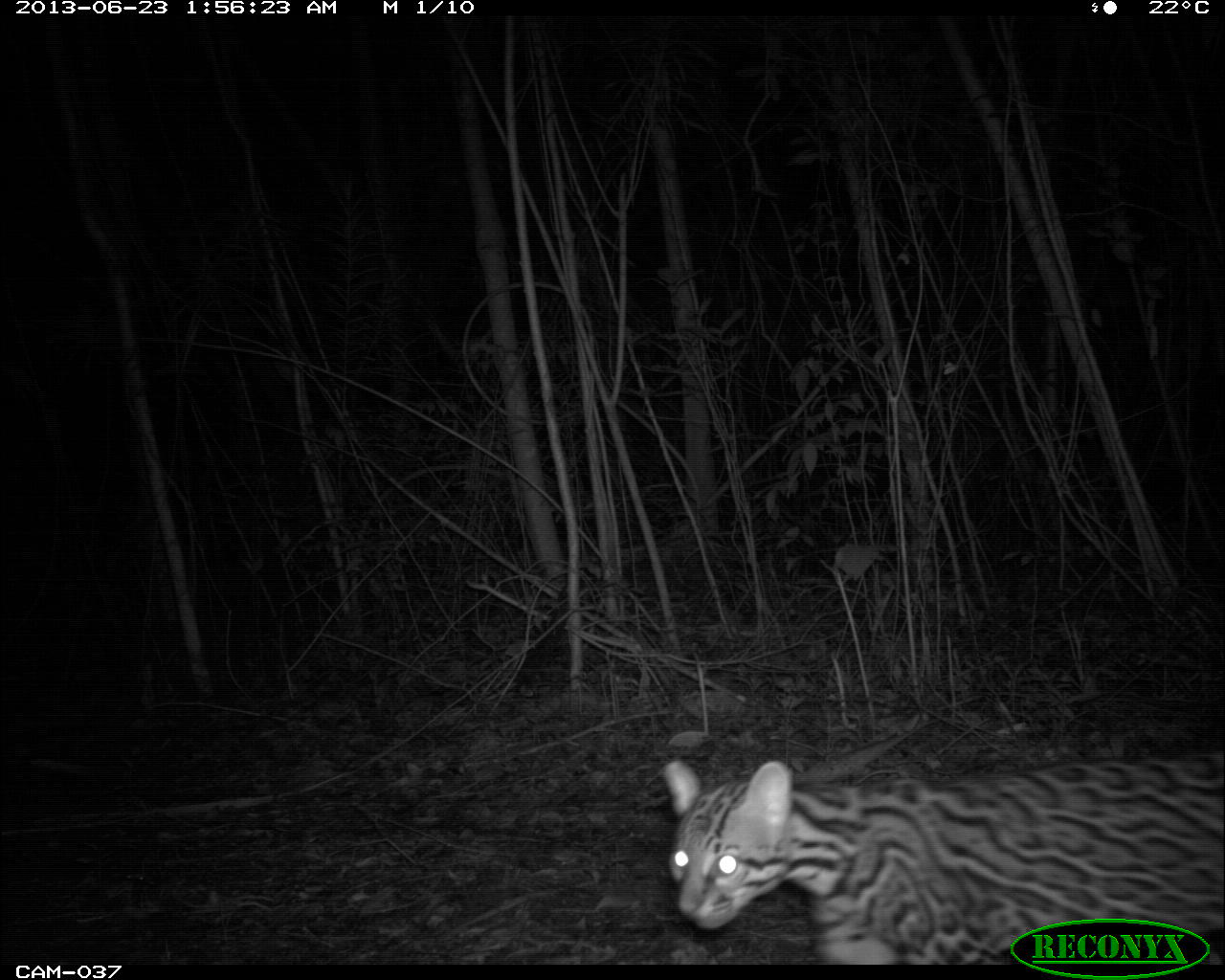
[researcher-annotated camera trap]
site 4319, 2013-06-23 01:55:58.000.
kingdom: Animalia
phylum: Chordata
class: Mammalia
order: Carnivora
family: Felidae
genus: Leopardus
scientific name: Leopardus pardalis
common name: ocelot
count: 1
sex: male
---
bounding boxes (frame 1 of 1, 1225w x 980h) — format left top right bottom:
leopardus pardalis: 653 752 1223 963